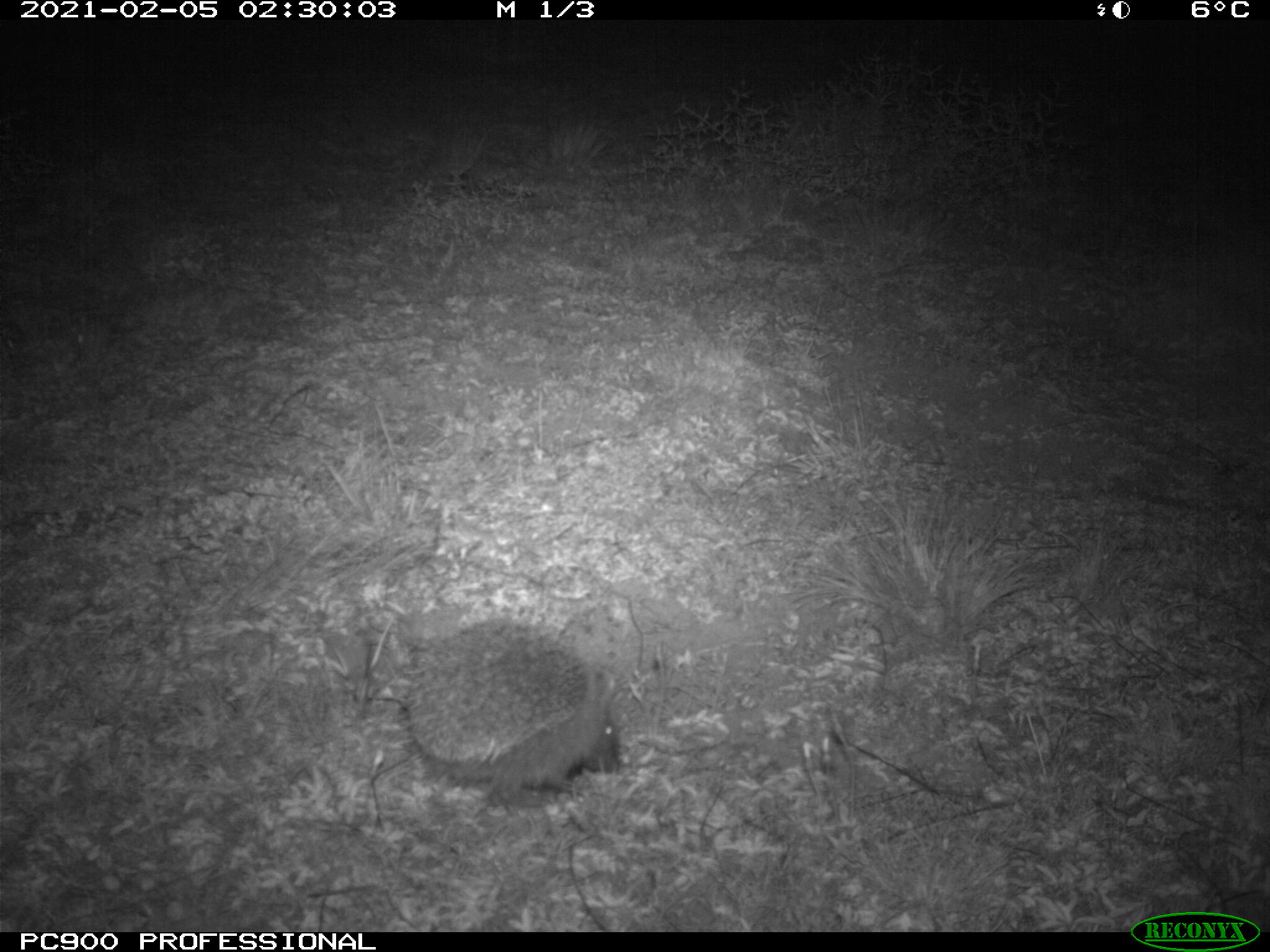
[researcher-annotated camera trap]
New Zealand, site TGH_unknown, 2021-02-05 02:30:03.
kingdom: Animalia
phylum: Chordata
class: Mammalia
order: Eulipotyphla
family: Erinaceidae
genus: Erinaceus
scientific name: Erinaceus europaeus europaeus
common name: european hedgehog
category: hedgehog